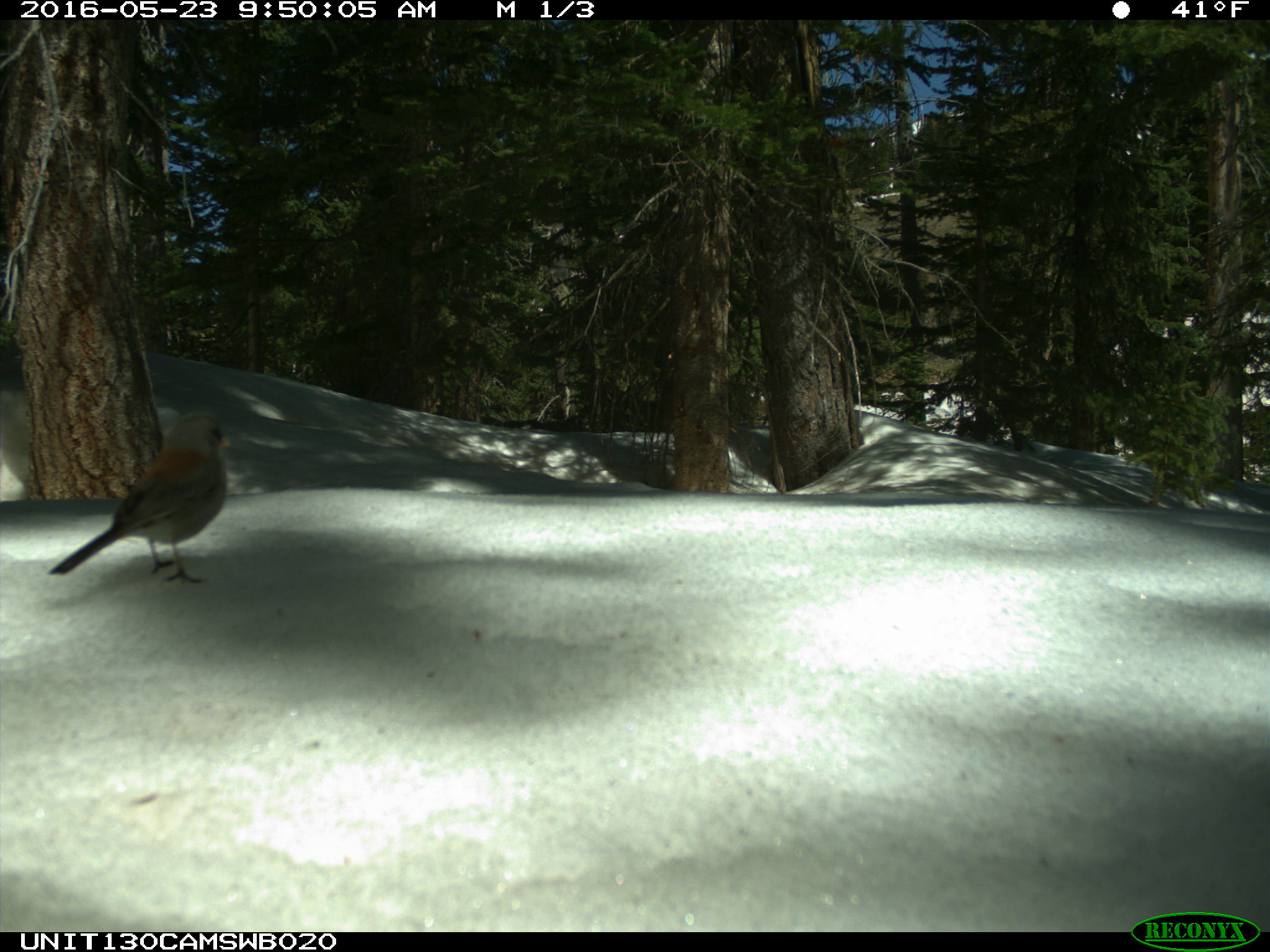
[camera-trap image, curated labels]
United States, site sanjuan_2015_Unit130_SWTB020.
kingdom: Animalia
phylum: Chordata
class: Aves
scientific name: Aves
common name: birds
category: unidentified bird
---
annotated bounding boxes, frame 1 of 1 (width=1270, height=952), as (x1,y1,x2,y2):
animal: (48,408,231,580)